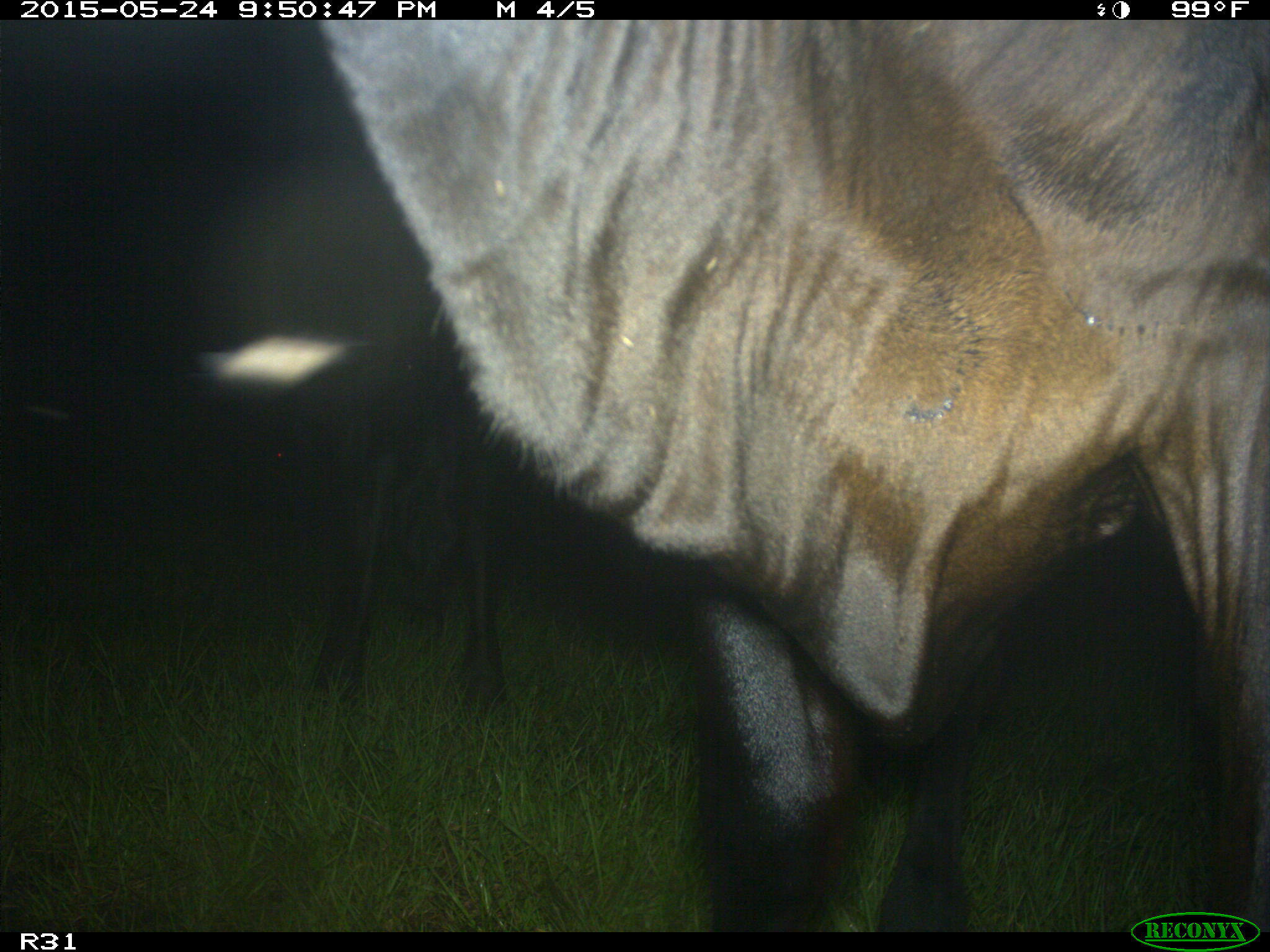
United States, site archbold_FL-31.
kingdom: Animalia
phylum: Chordata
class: Mammalia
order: Artiodactyla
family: Bovidae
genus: Bos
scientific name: Bos taurus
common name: domestic cow